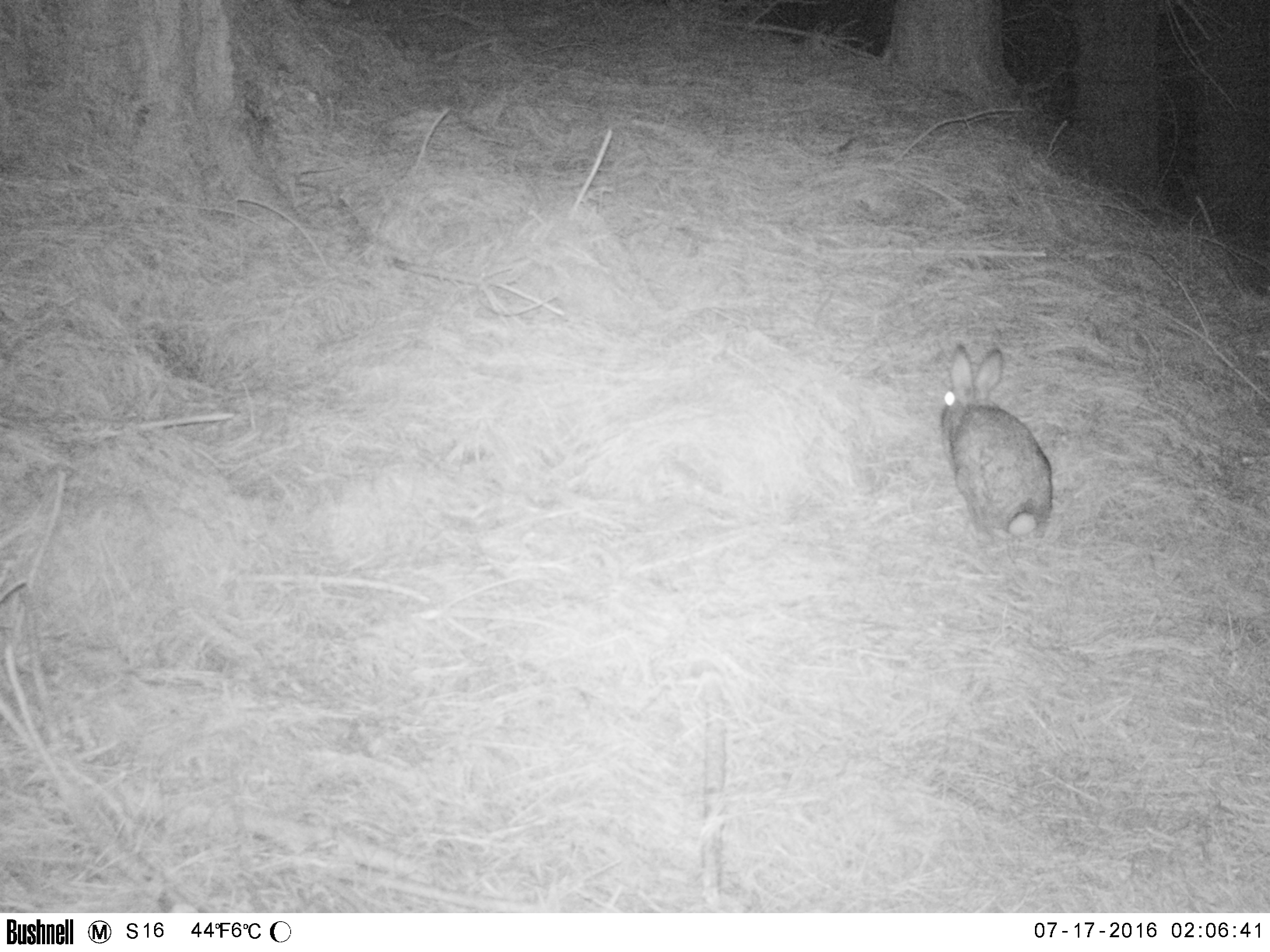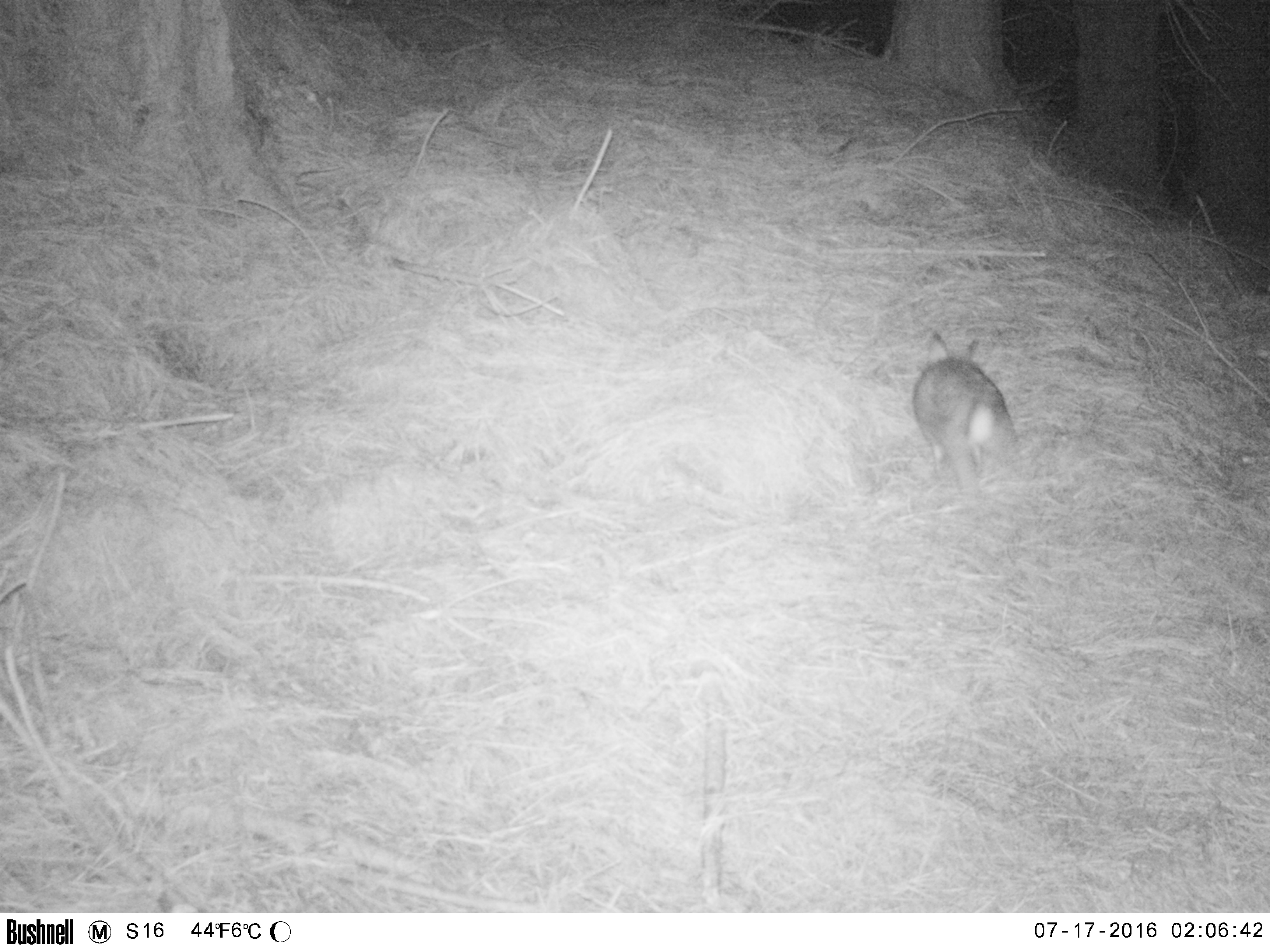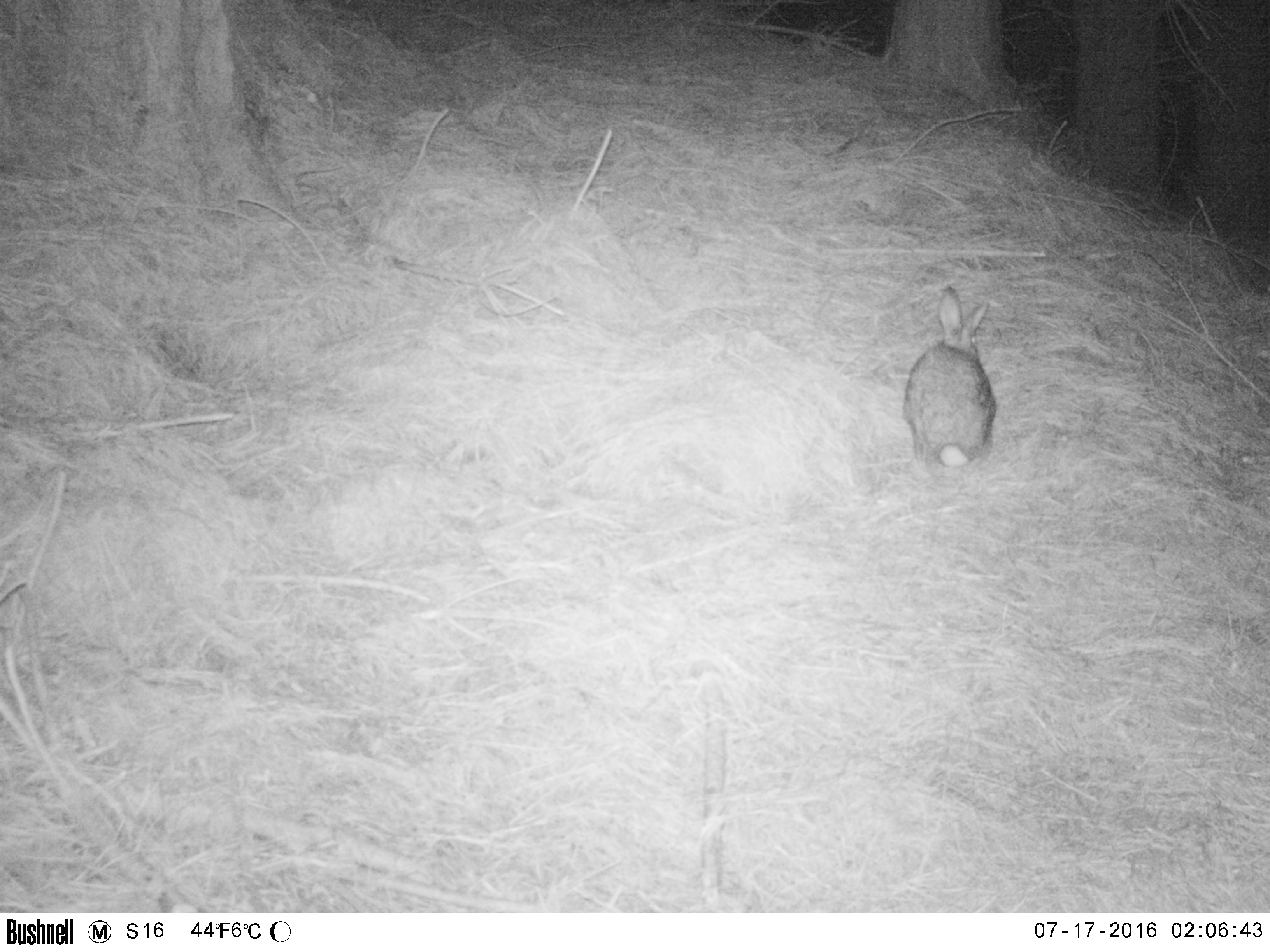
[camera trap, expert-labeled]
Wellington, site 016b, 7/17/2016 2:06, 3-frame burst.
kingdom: Animalia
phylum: Chordata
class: Mammalia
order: Lagomorpha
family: Leporidae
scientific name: Leporidae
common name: rabbit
Rabbit (Leporidae).